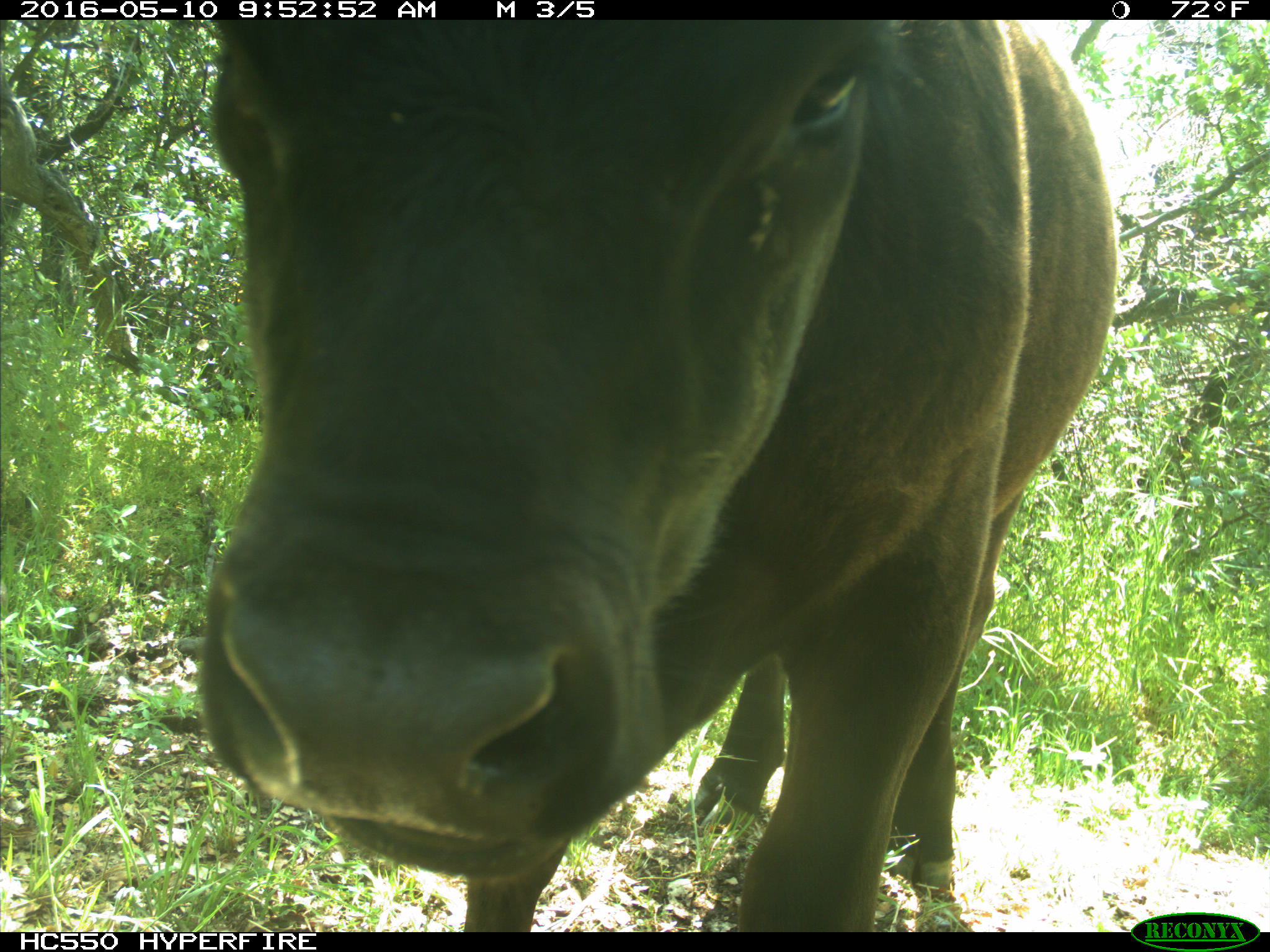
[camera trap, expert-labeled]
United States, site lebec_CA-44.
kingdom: Animalia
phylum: Chordata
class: Mammalia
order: Artiodactyla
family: Bovidae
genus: Bos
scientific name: Bos taurus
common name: domestic cow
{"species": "Bos taurus (domestic cow)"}